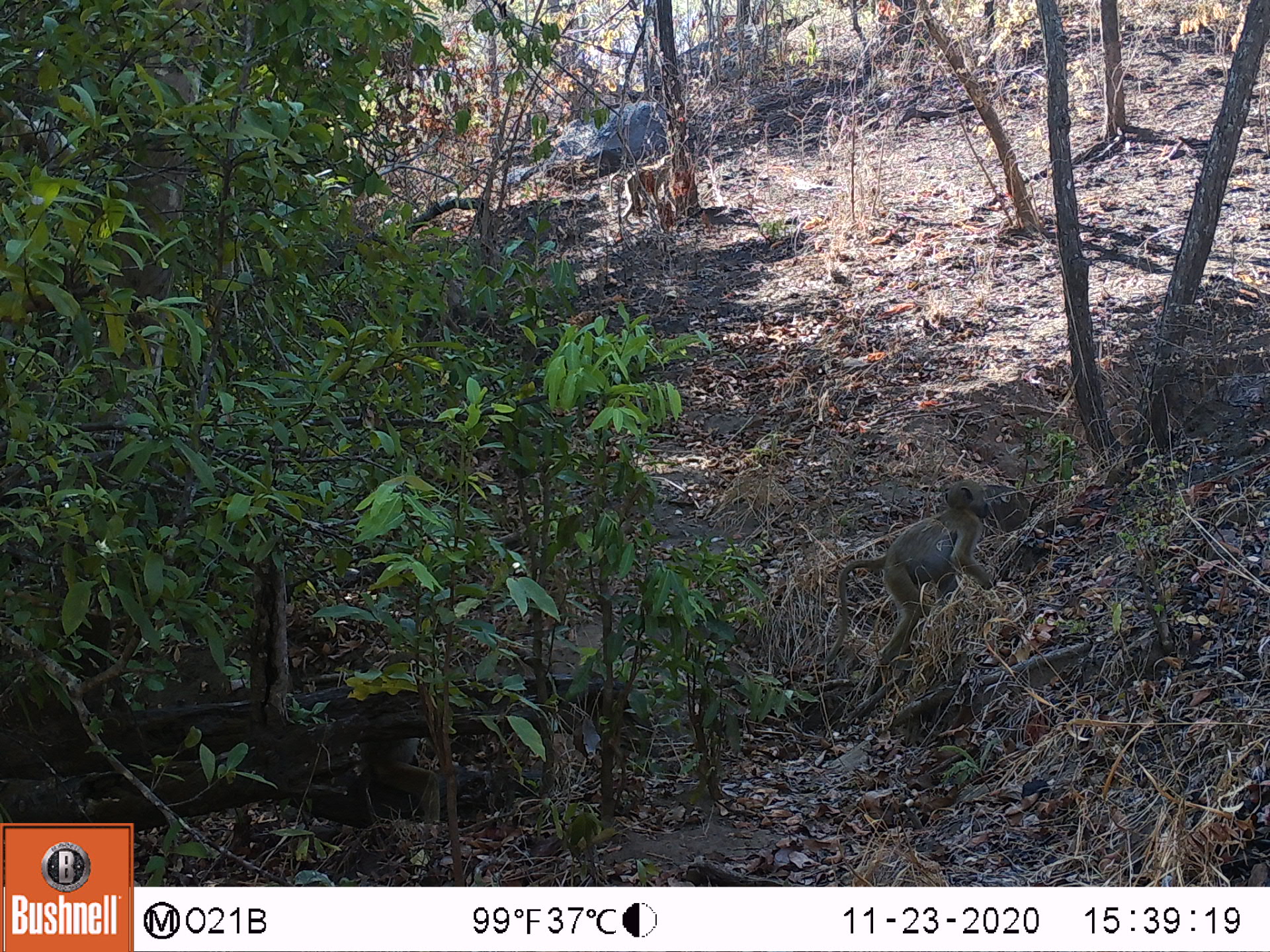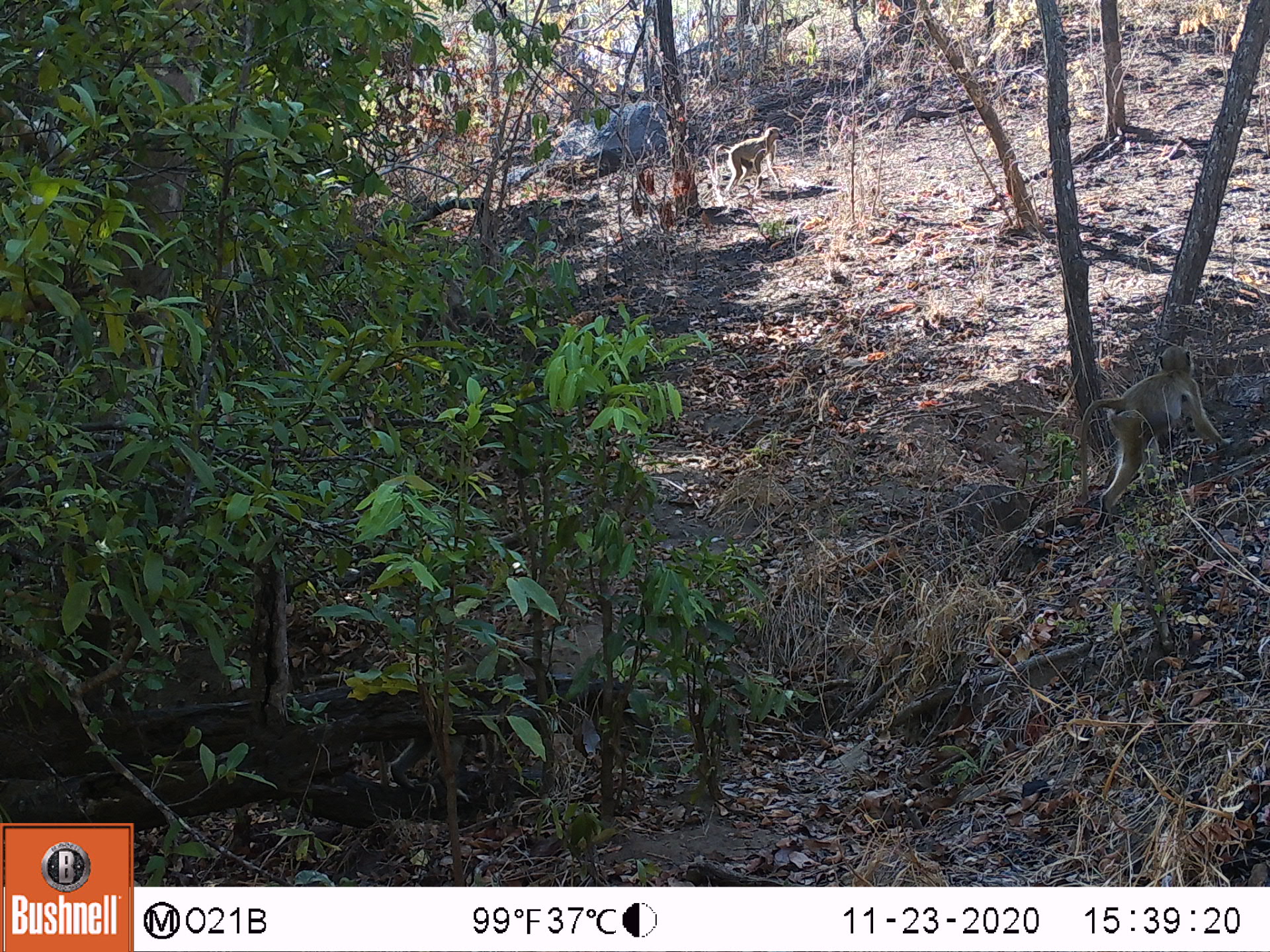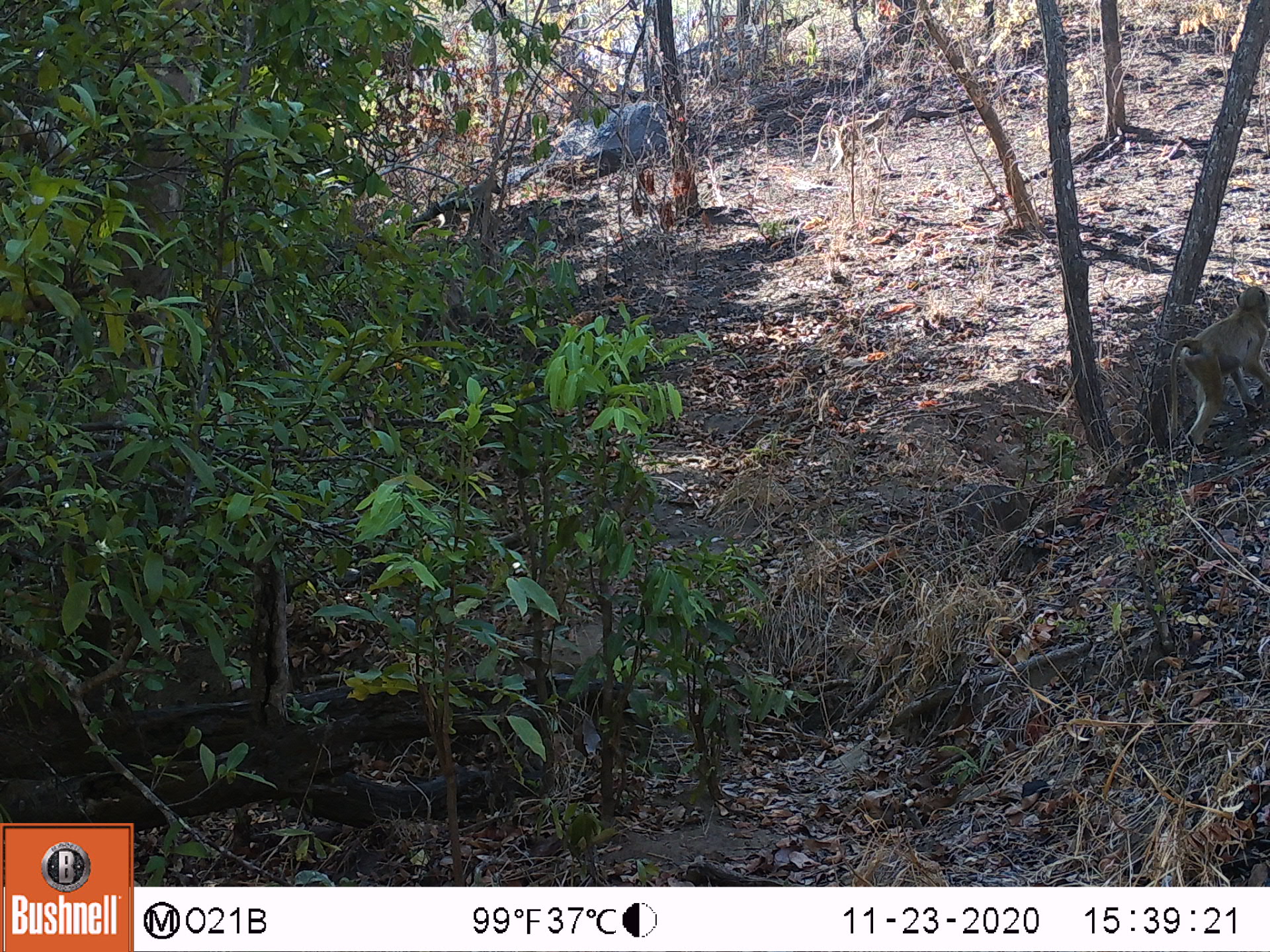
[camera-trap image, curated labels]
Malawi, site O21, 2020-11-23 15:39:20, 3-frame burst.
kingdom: Animalia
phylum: Chordata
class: Mammalia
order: Primates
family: Cercopithecidae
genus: Papio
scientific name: Papio cynocephalus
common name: yellow baboon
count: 1